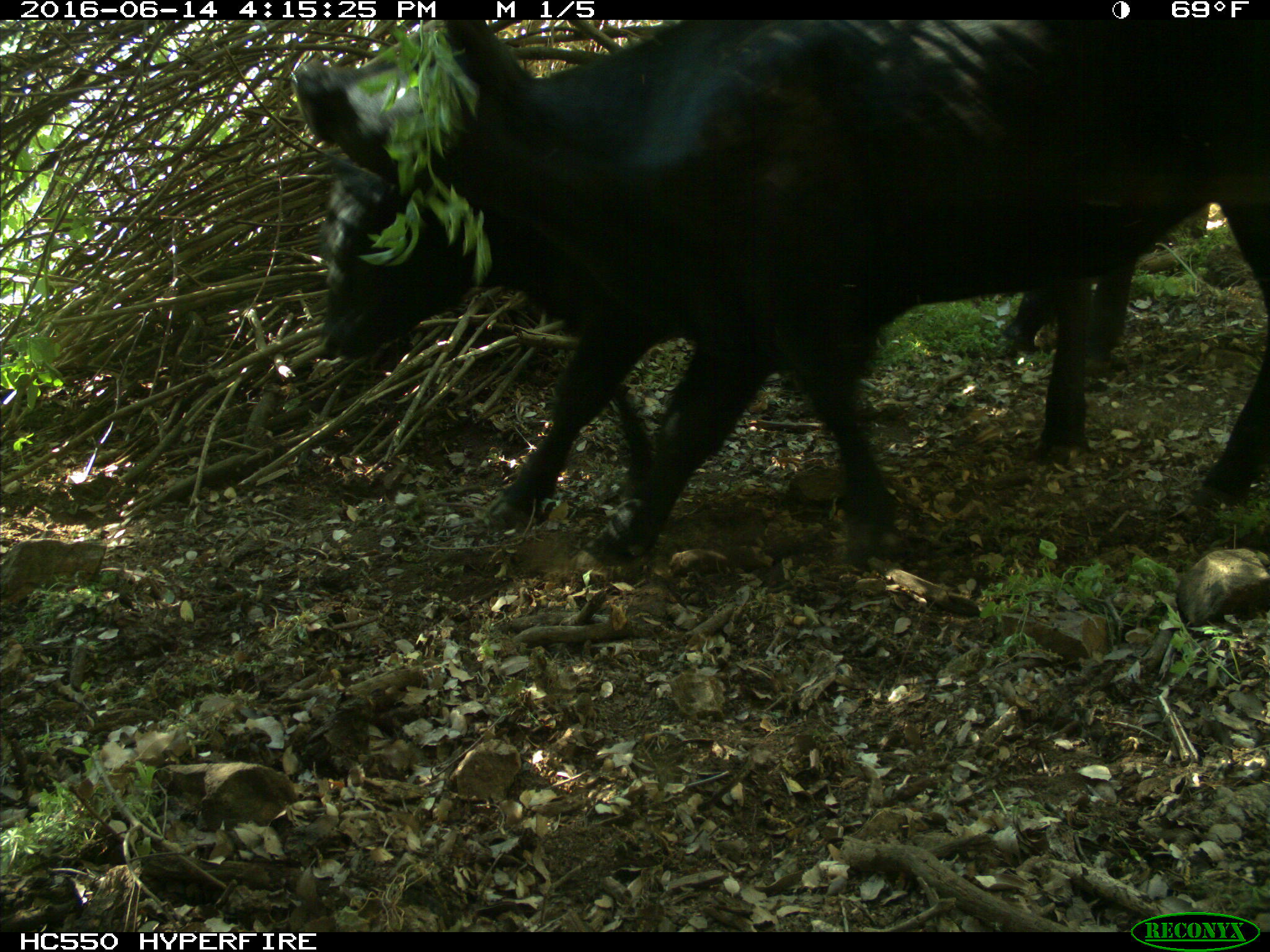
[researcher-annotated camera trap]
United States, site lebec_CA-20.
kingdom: Animalia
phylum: Chordata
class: Mammalia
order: Artiodactyla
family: Bovidae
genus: Bos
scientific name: Bos taurus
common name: domestic cow